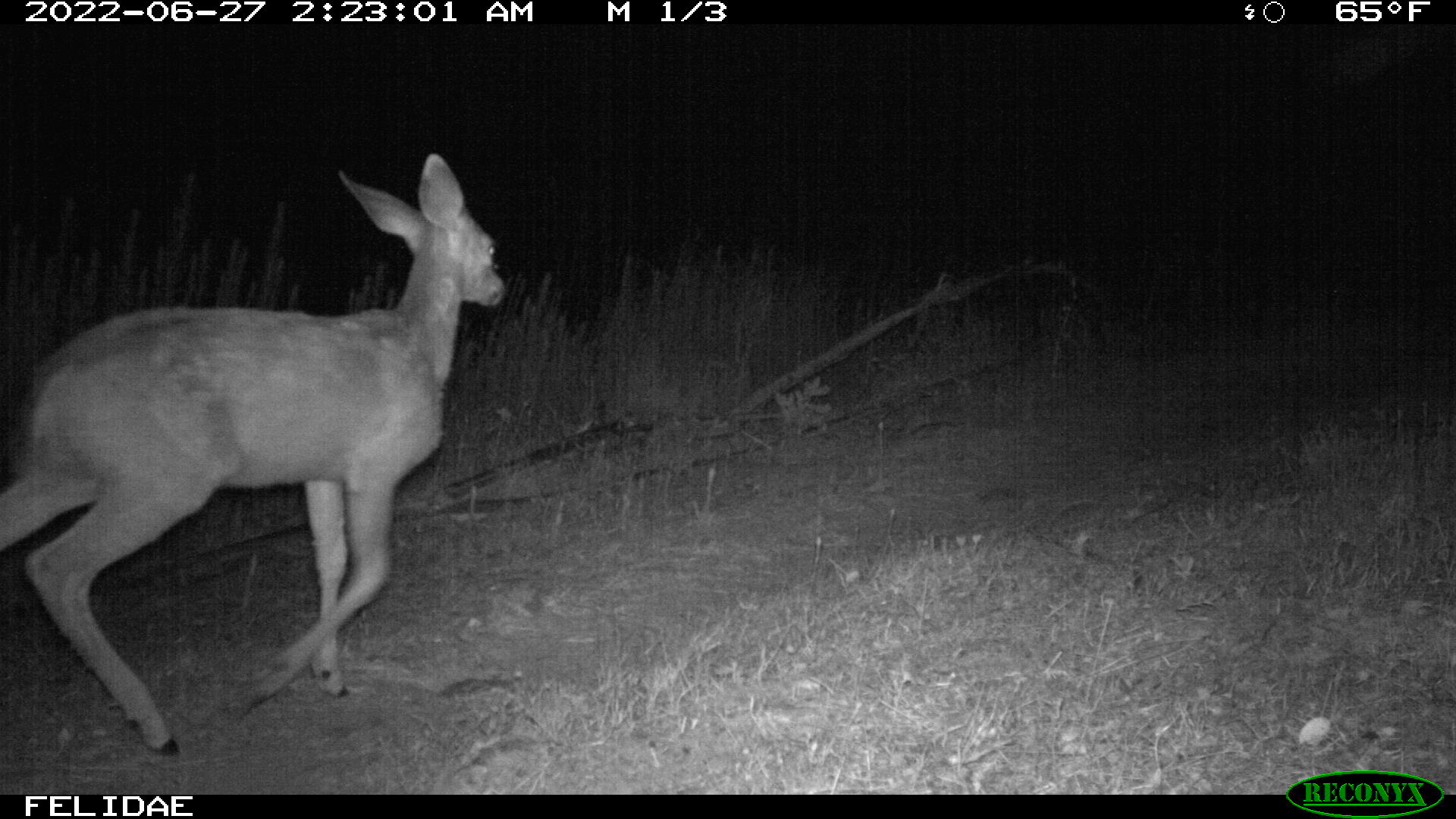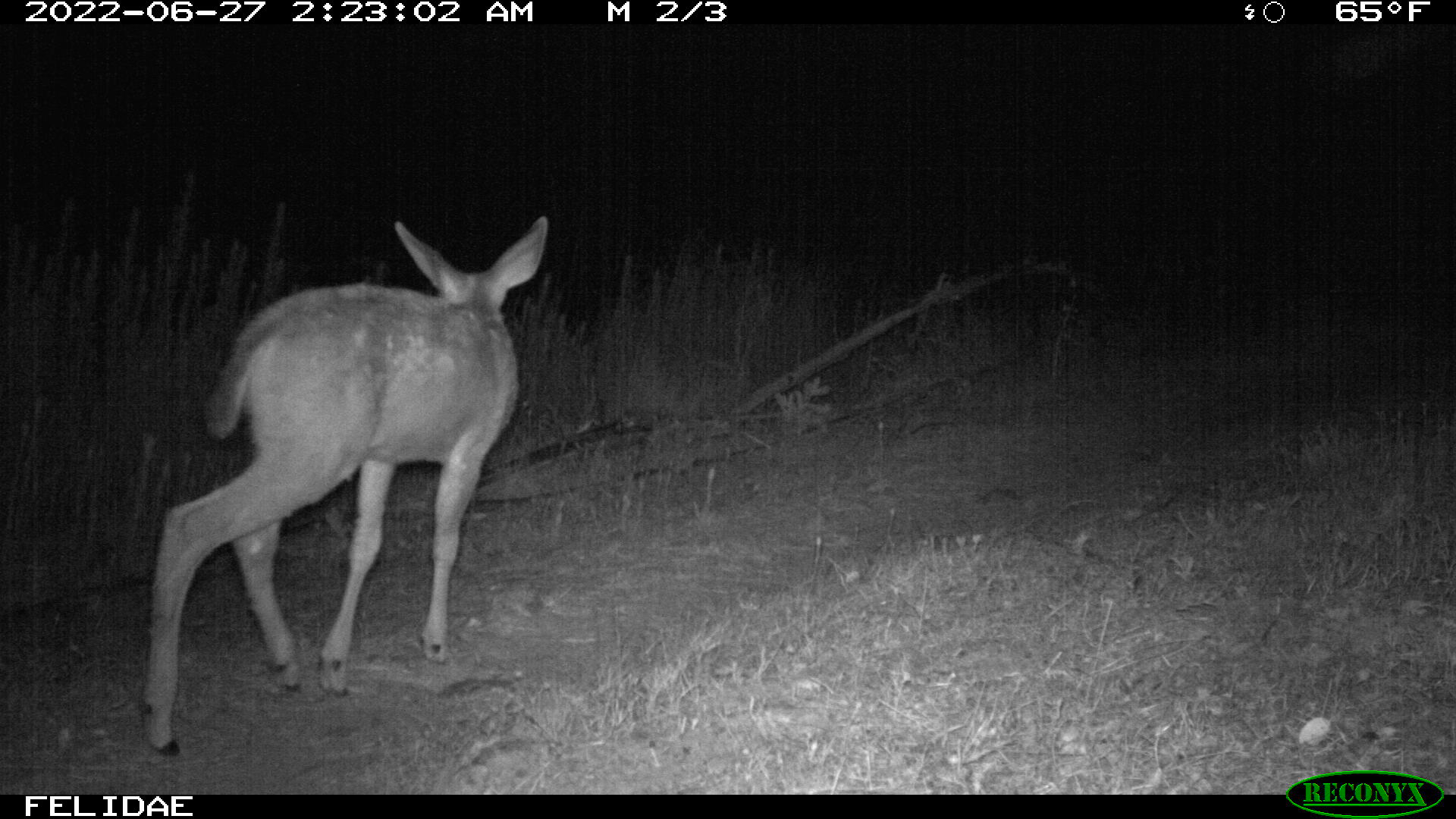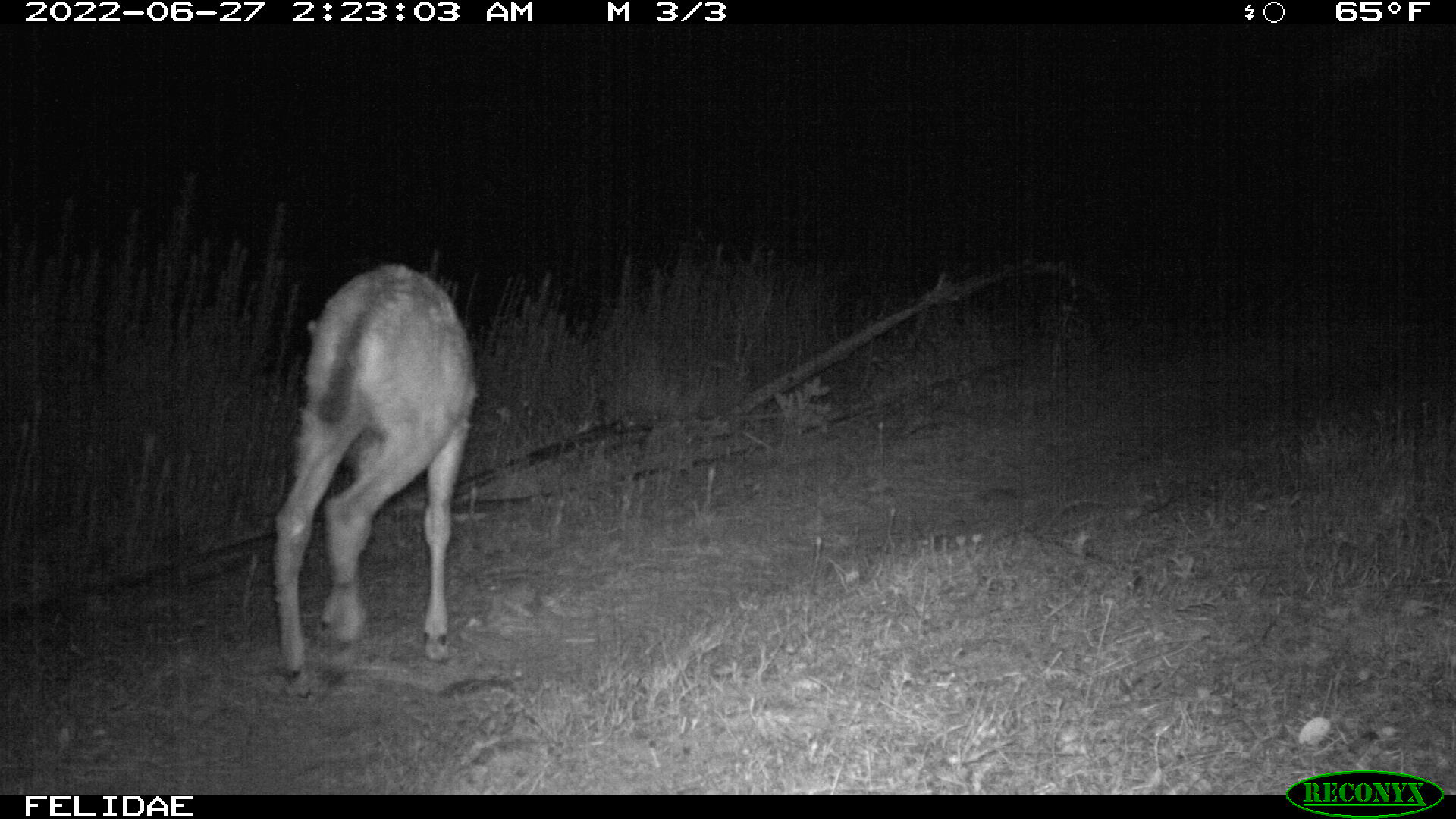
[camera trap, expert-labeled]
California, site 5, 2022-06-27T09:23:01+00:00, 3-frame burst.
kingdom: Animalia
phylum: Chordata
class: Mammalia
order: Artiodactyla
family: Cervidae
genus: Odocoileus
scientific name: Odocoileus hemionus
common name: mule deer